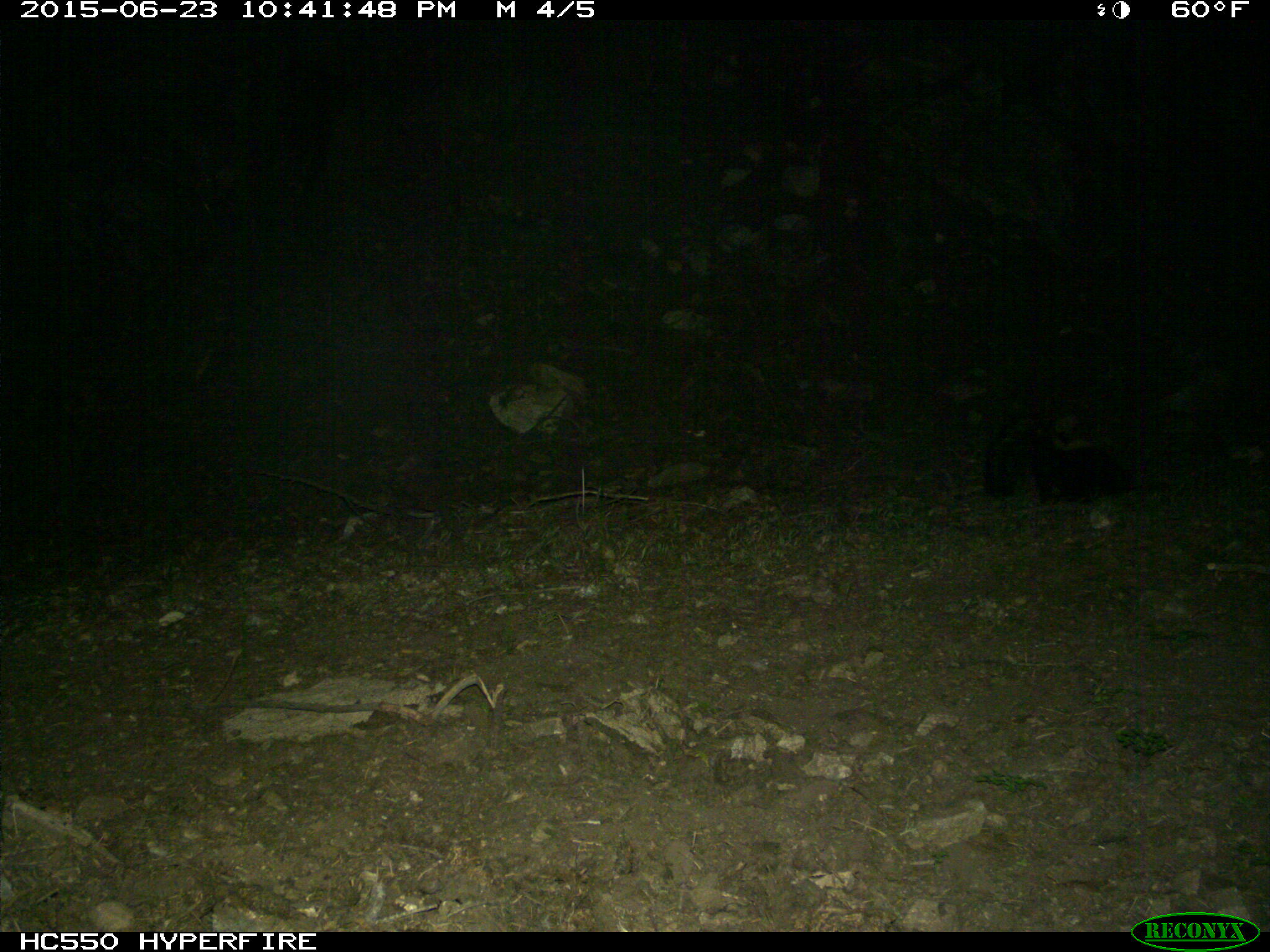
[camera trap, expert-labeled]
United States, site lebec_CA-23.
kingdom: Animalia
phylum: Chordata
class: Mammalia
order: Carnivora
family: Mephitidae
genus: Mephitis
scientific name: Mephitis mephitis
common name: striped skunk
Mephitis mephitis (striped skunk).